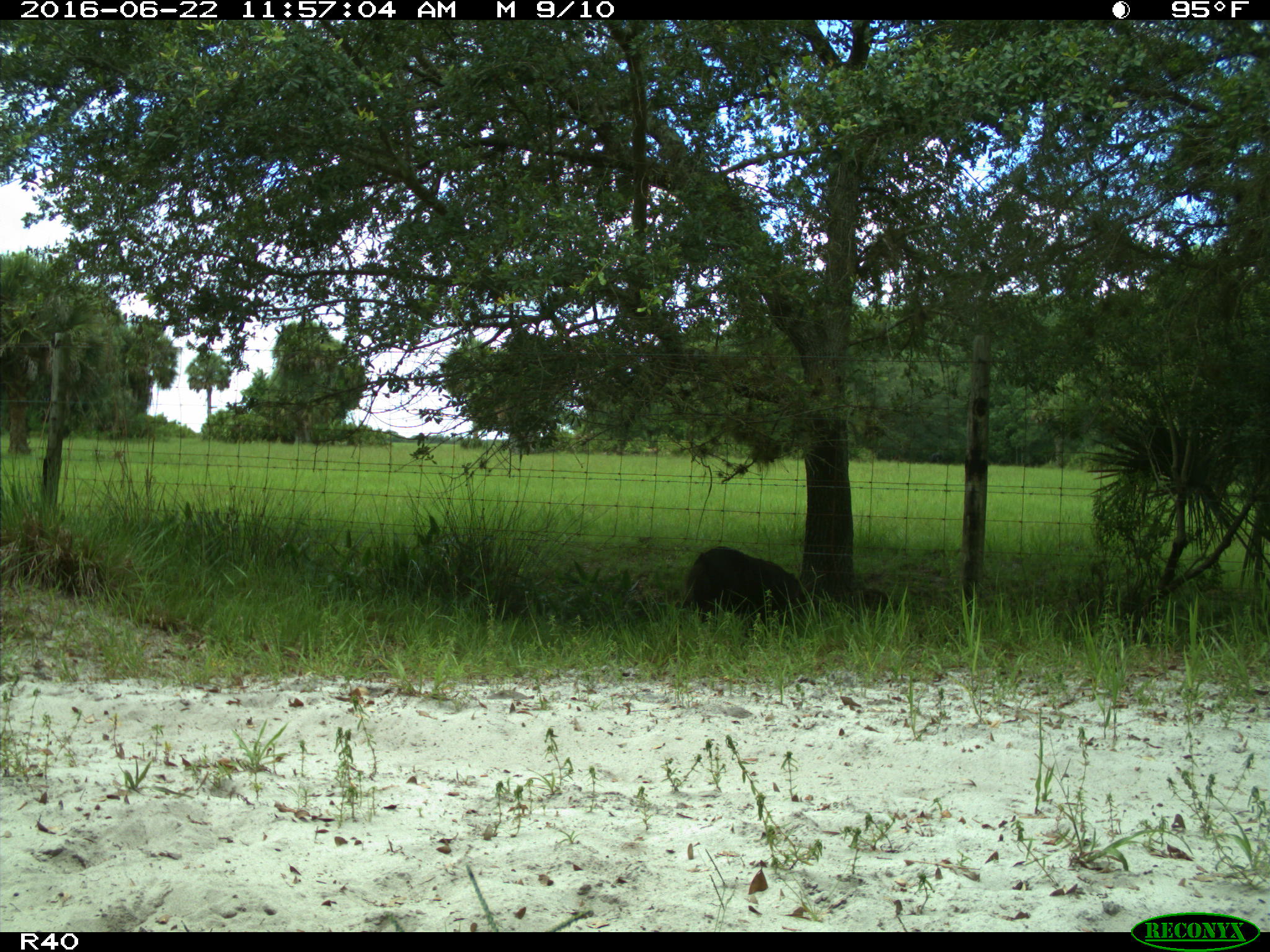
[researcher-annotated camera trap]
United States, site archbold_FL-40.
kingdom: Animalia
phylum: Chordata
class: Mammalia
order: Artiodactyla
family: Suidae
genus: Sus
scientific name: Sus scrofa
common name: wild boar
Sus scrofa (wild boar).